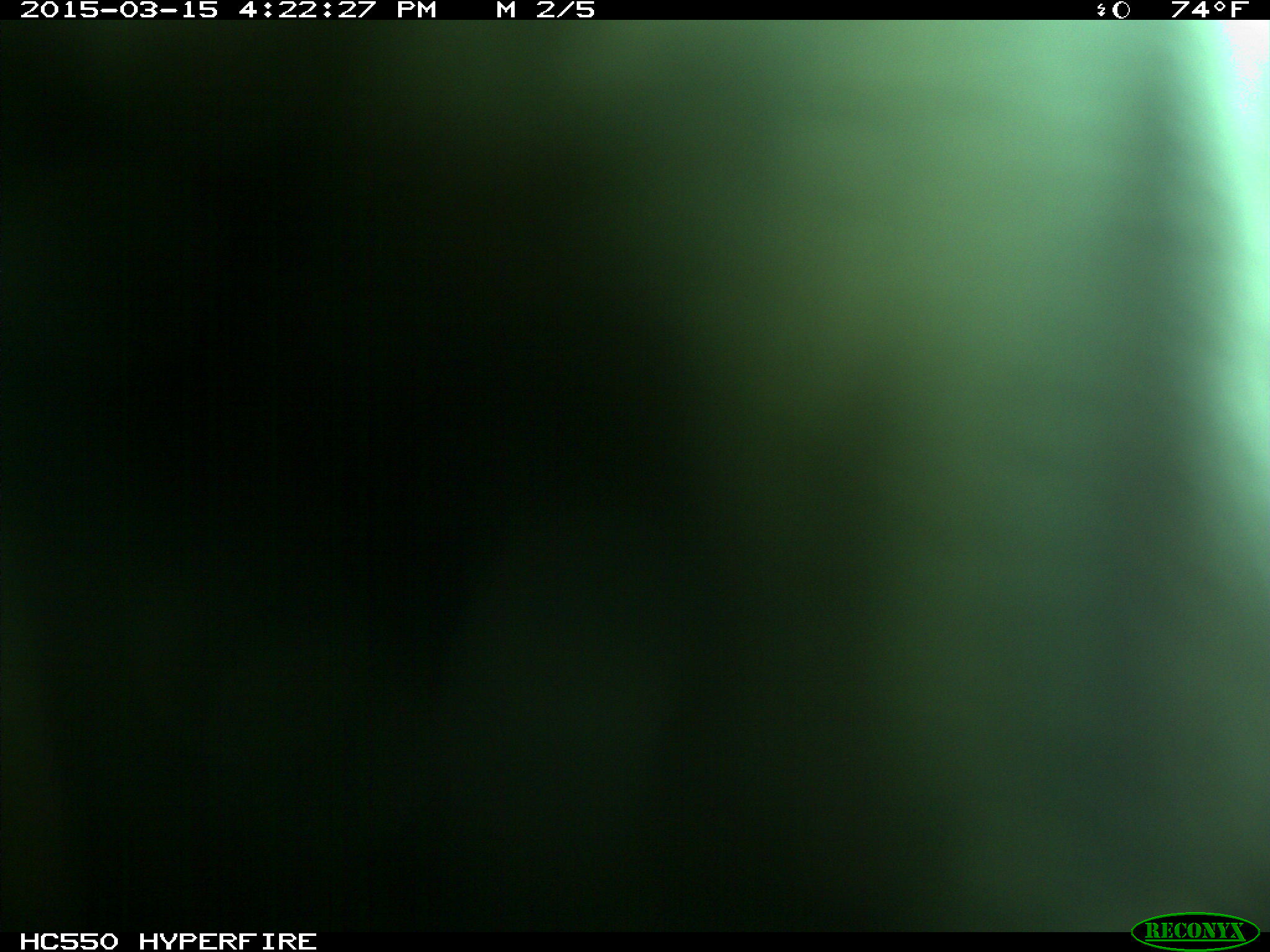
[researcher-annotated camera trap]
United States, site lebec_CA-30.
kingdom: Animalia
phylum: Chordata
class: Mammalia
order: Artiodactyla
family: Bovidae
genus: Bos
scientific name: Bos taurus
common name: domestic cow